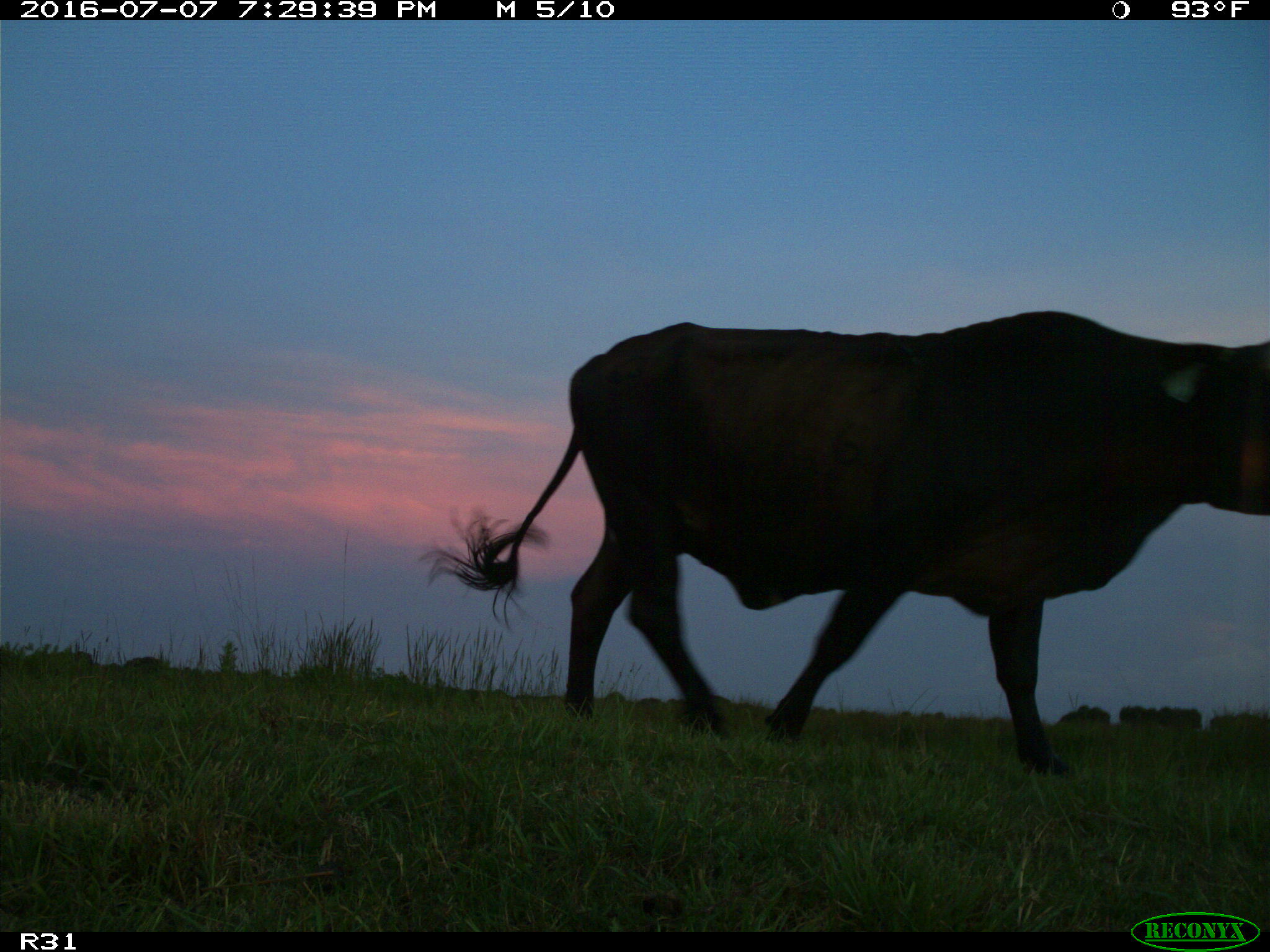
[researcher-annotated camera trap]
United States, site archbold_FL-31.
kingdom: Animalia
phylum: Chordata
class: Mammalia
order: Artiodactyla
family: Bovidae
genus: Bos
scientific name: Bos taurus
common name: domestic cow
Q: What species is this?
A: Bos taurus (domestic cow).